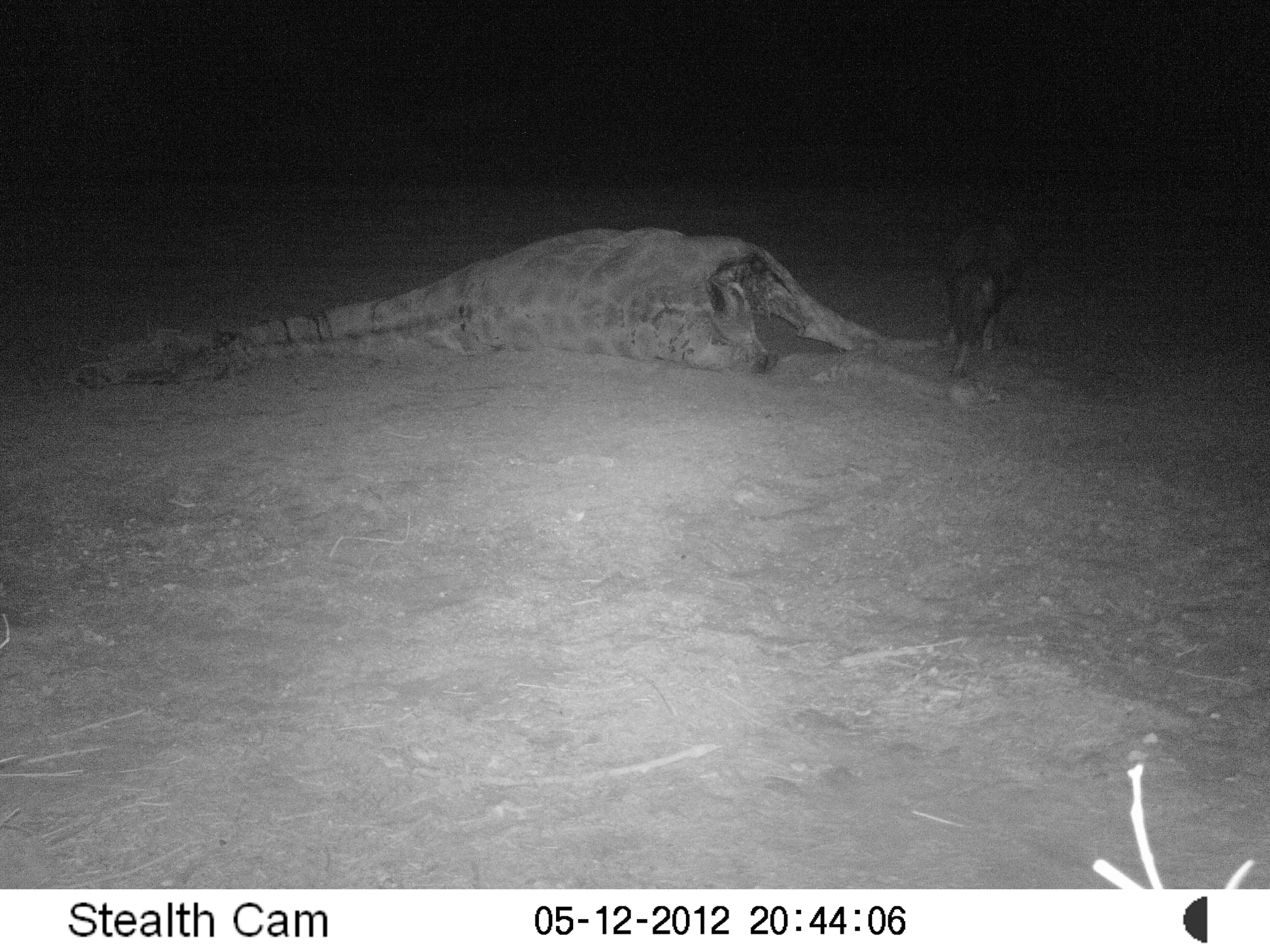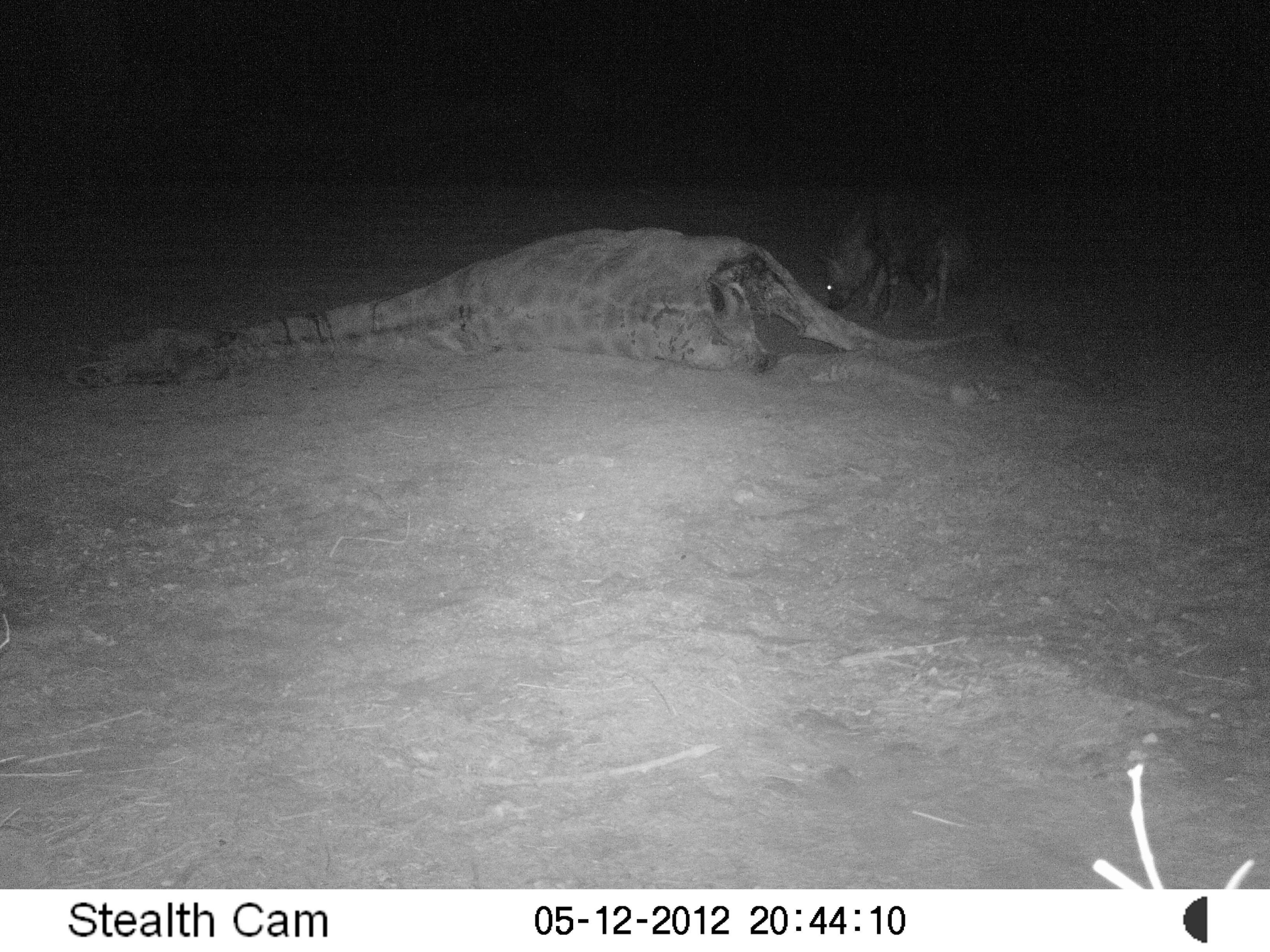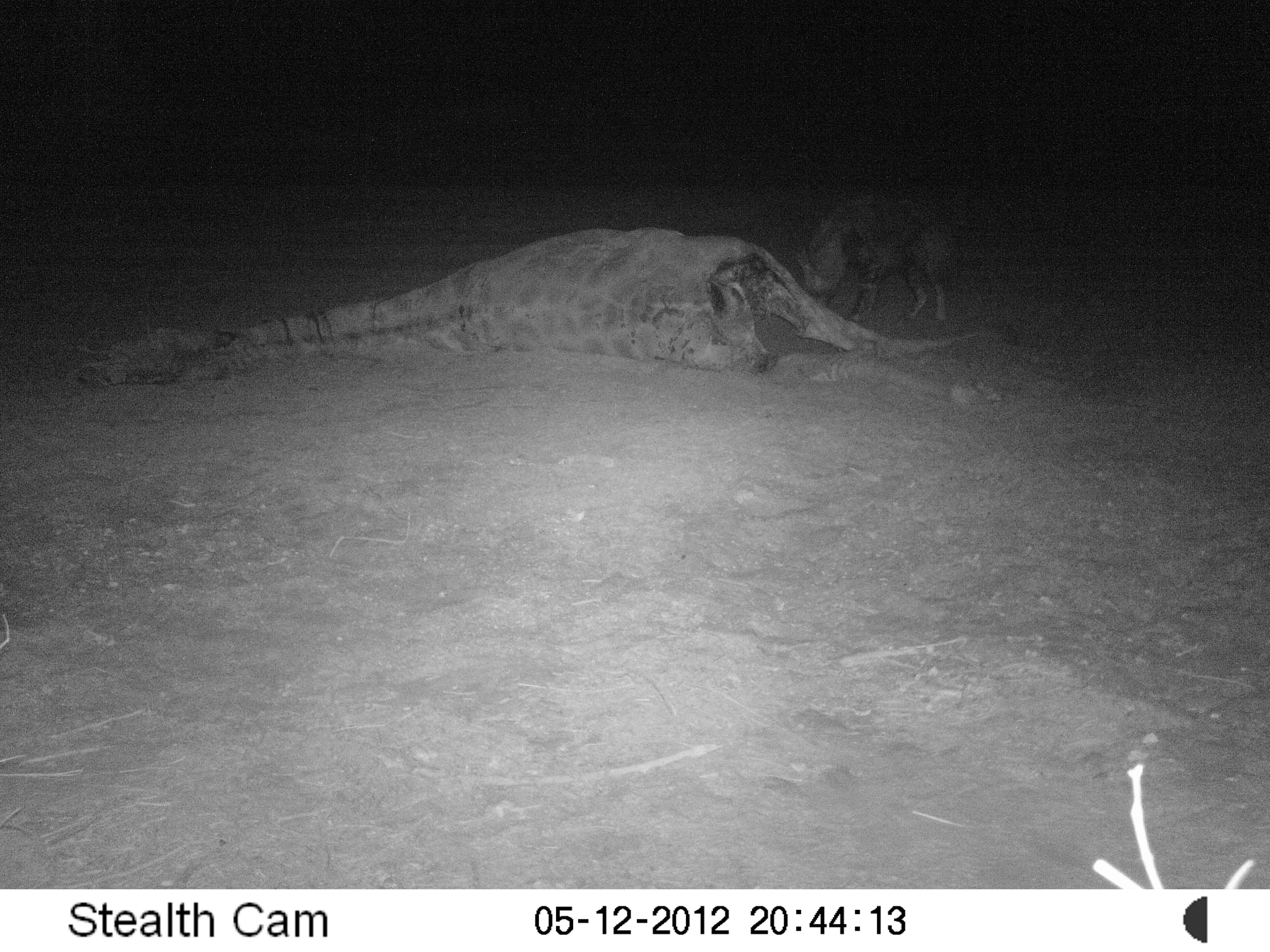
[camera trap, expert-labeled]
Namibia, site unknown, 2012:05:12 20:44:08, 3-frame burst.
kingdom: Animalia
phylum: Chordata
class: Mammalia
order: Carnivora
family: Hyaenidae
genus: Parahyaena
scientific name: Parahyaena brunnea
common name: brown hyena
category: hyaena brunnea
Hyaena brunnea (brown hyena) (Parahyaena brunnea).